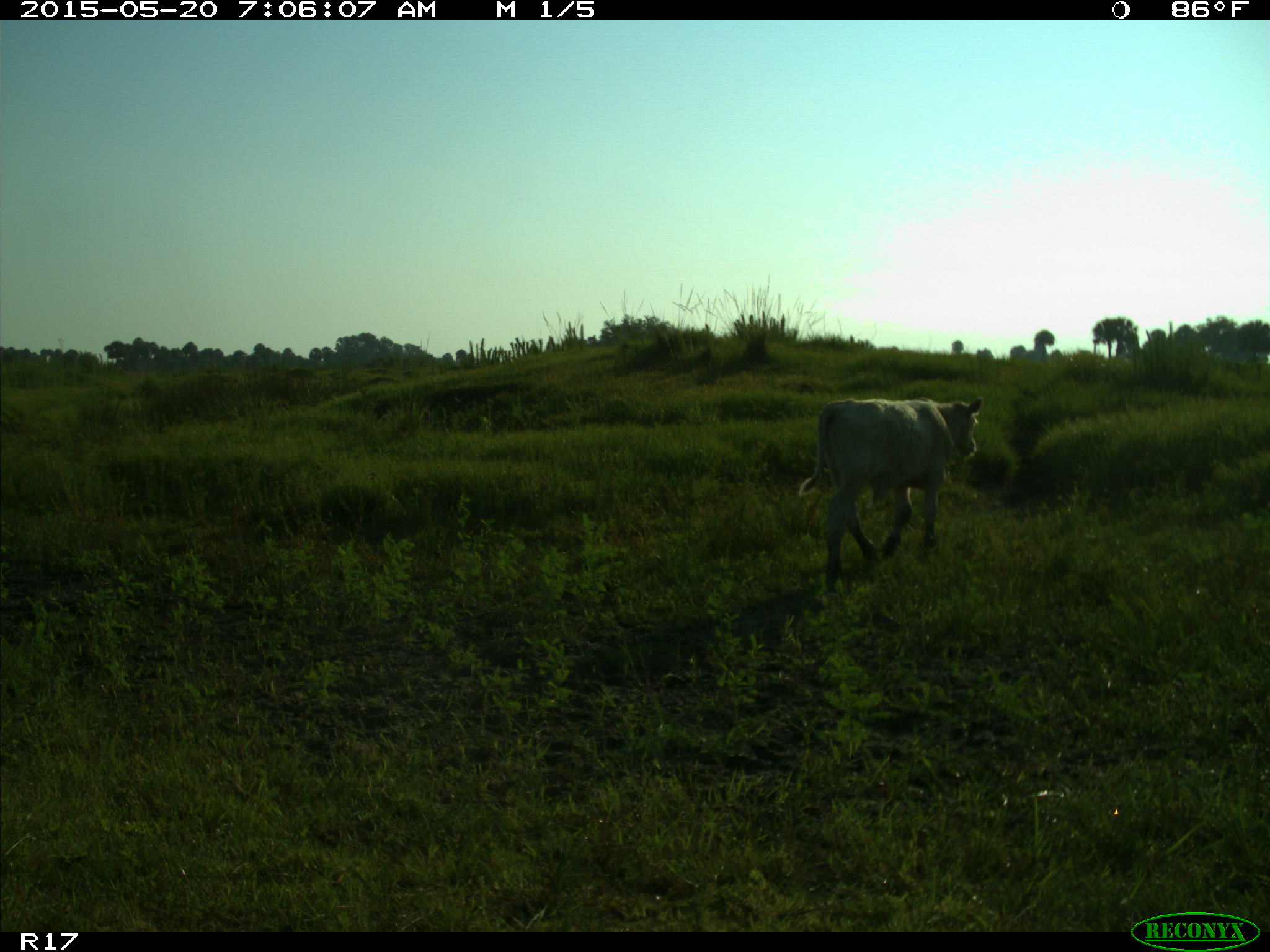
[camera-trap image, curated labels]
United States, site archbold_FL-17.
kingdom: Animalia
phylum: Chordata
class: Mammalia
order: Artiodactyla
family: Bovidae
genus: Bos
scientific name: Bos taurus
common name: domestic cow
Bos taurus (domestic cow).